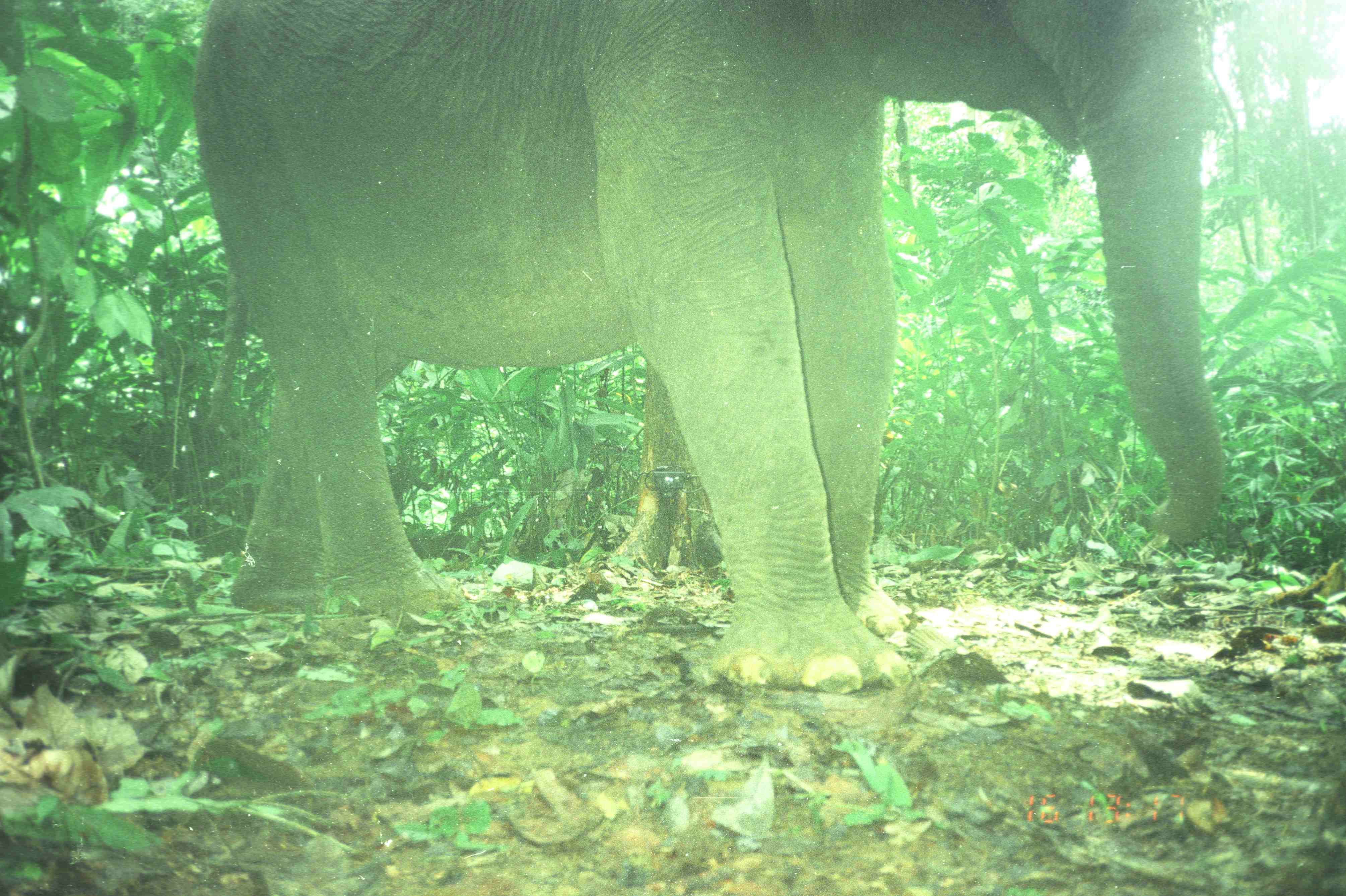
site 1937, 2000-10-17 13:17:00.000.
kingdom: Animalia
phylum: Chordata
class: Mammalia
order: Proboscidea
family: Elephantidae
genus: Elephas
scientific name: Elephas maximus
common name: asian elephant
Elephas maximus (asian elephant), count 1.